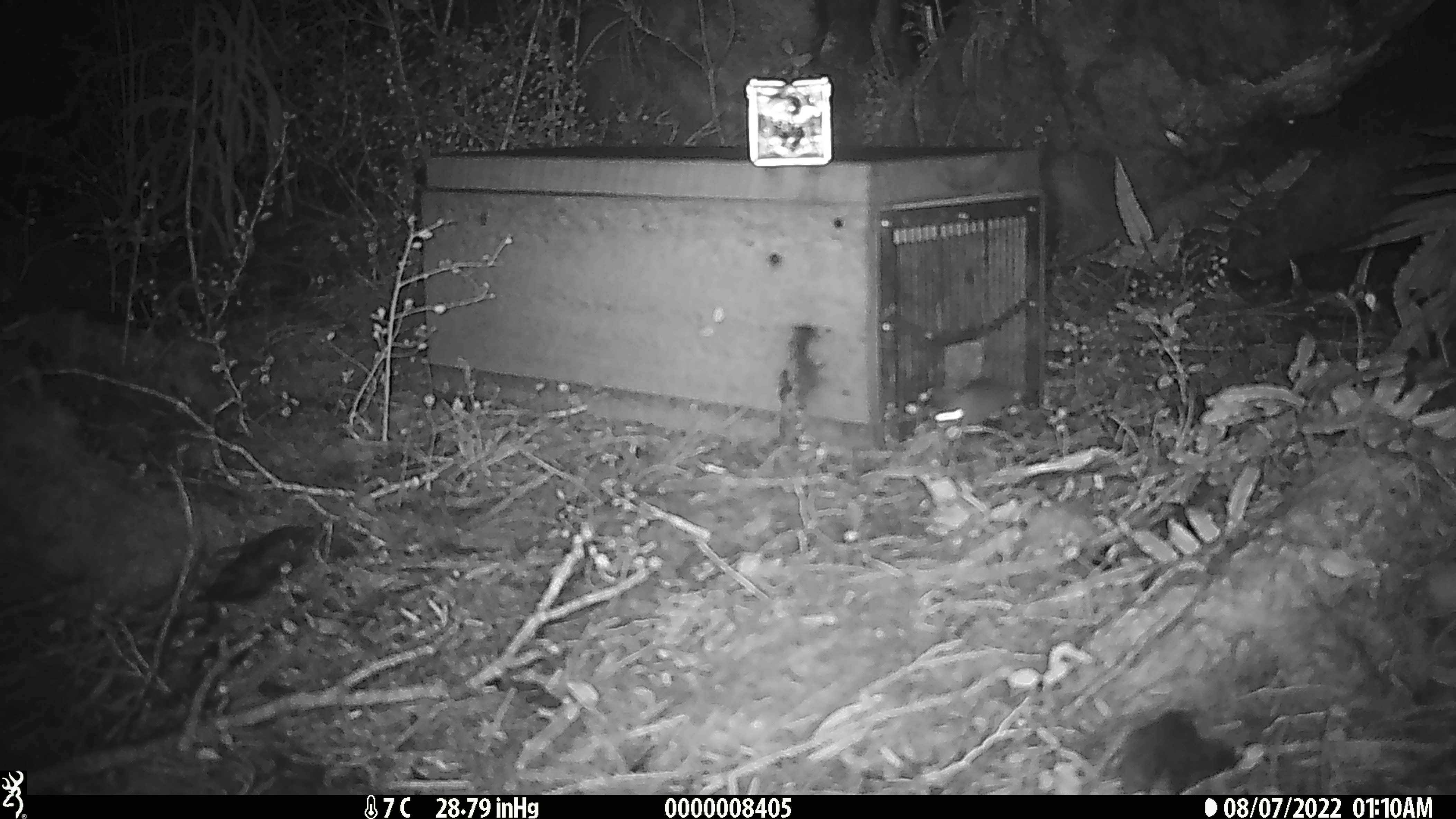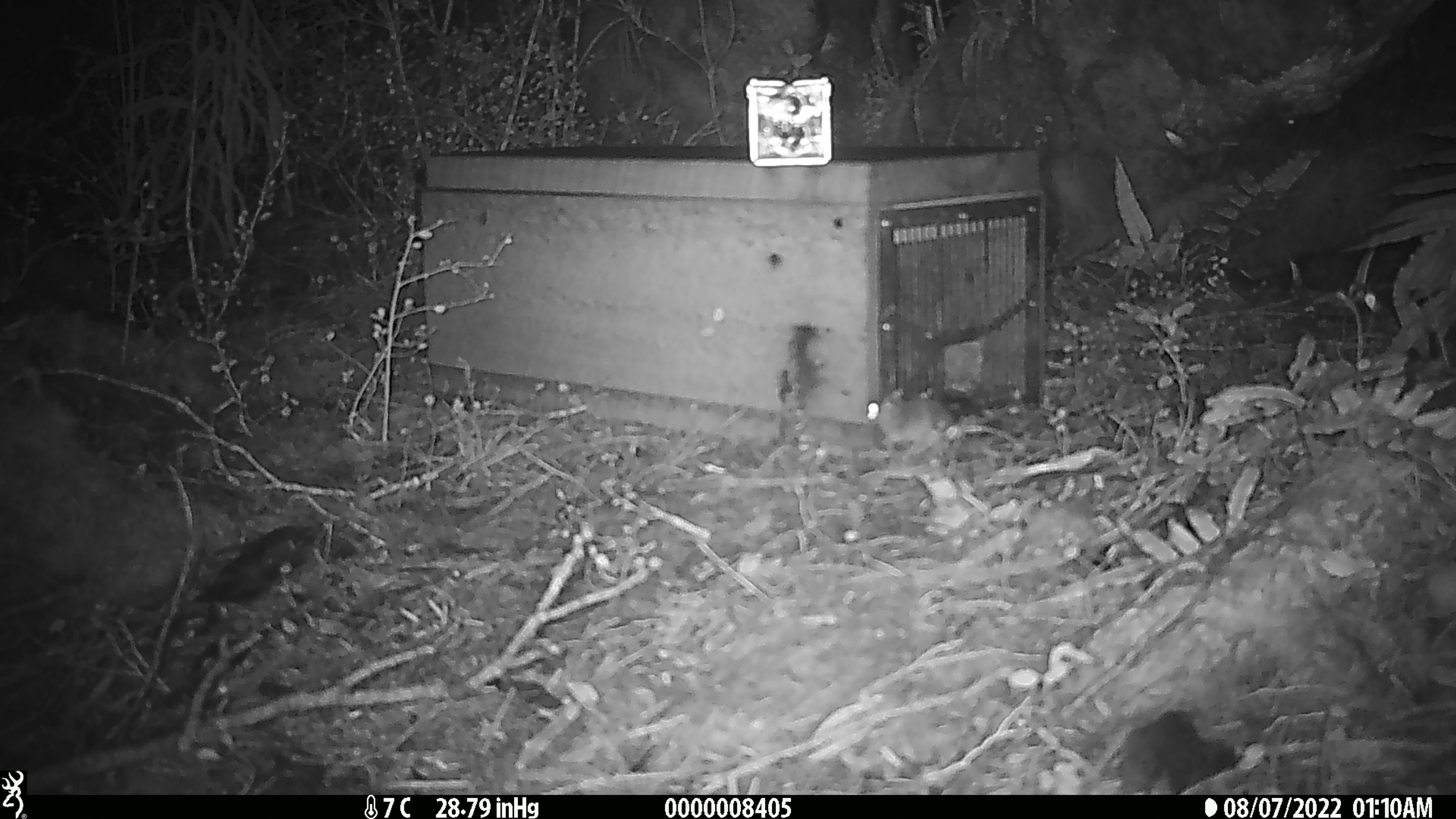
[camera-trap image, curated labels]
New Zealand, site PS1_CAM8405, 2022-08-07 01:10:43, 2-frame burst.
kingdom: Animalia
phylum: Chordata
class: Mammalia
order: Rodentia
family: Muridae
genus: Mus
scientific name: Mus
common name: mouse